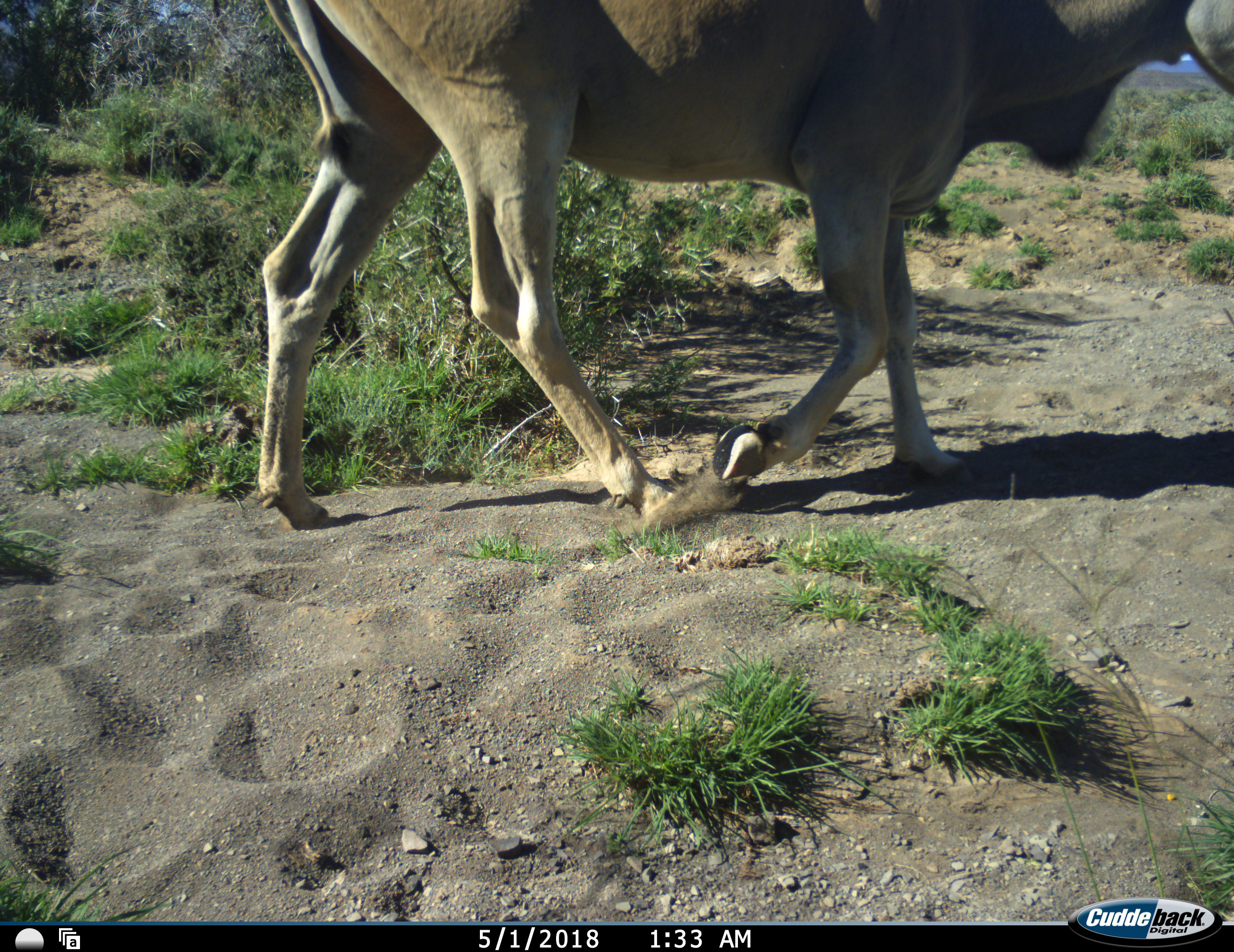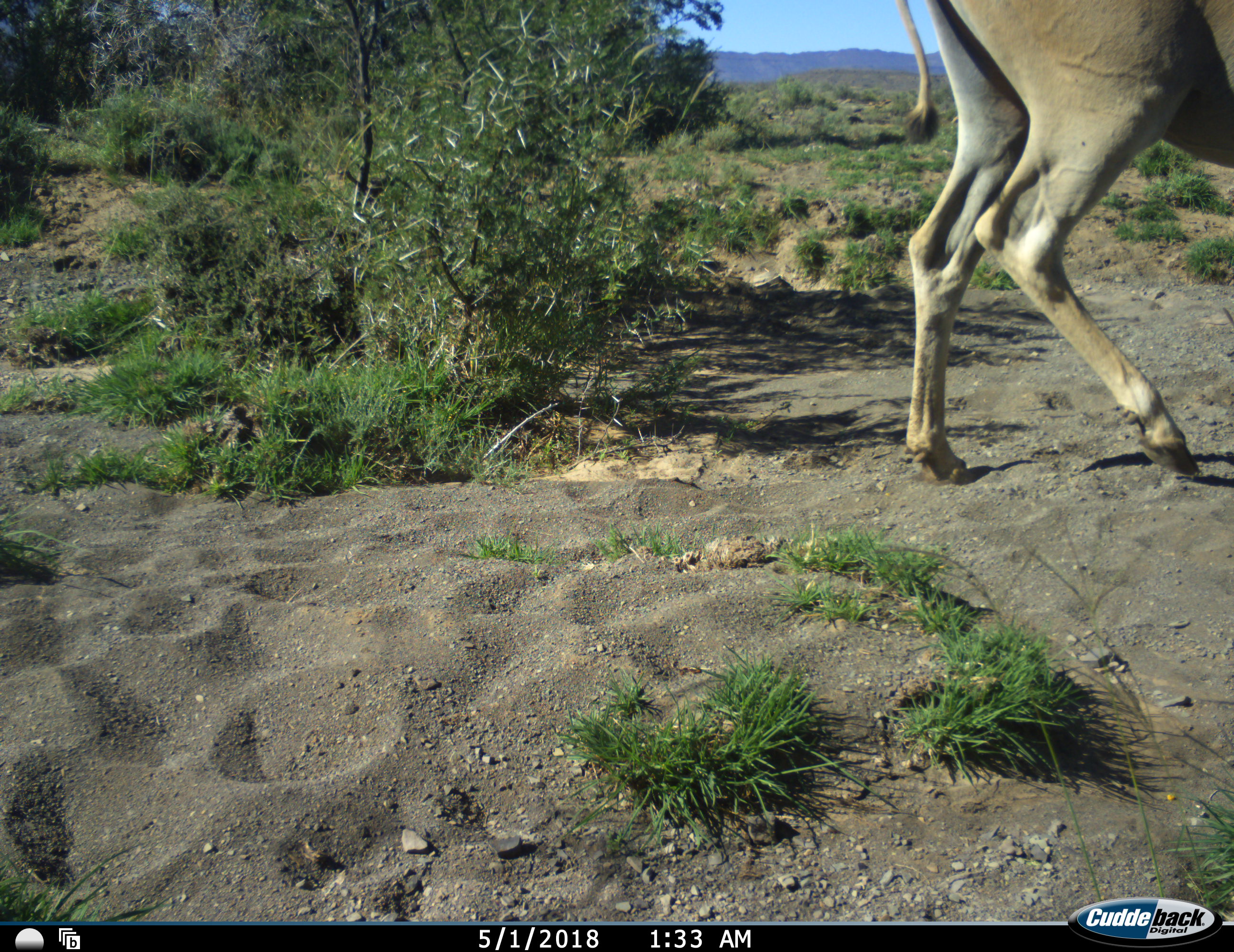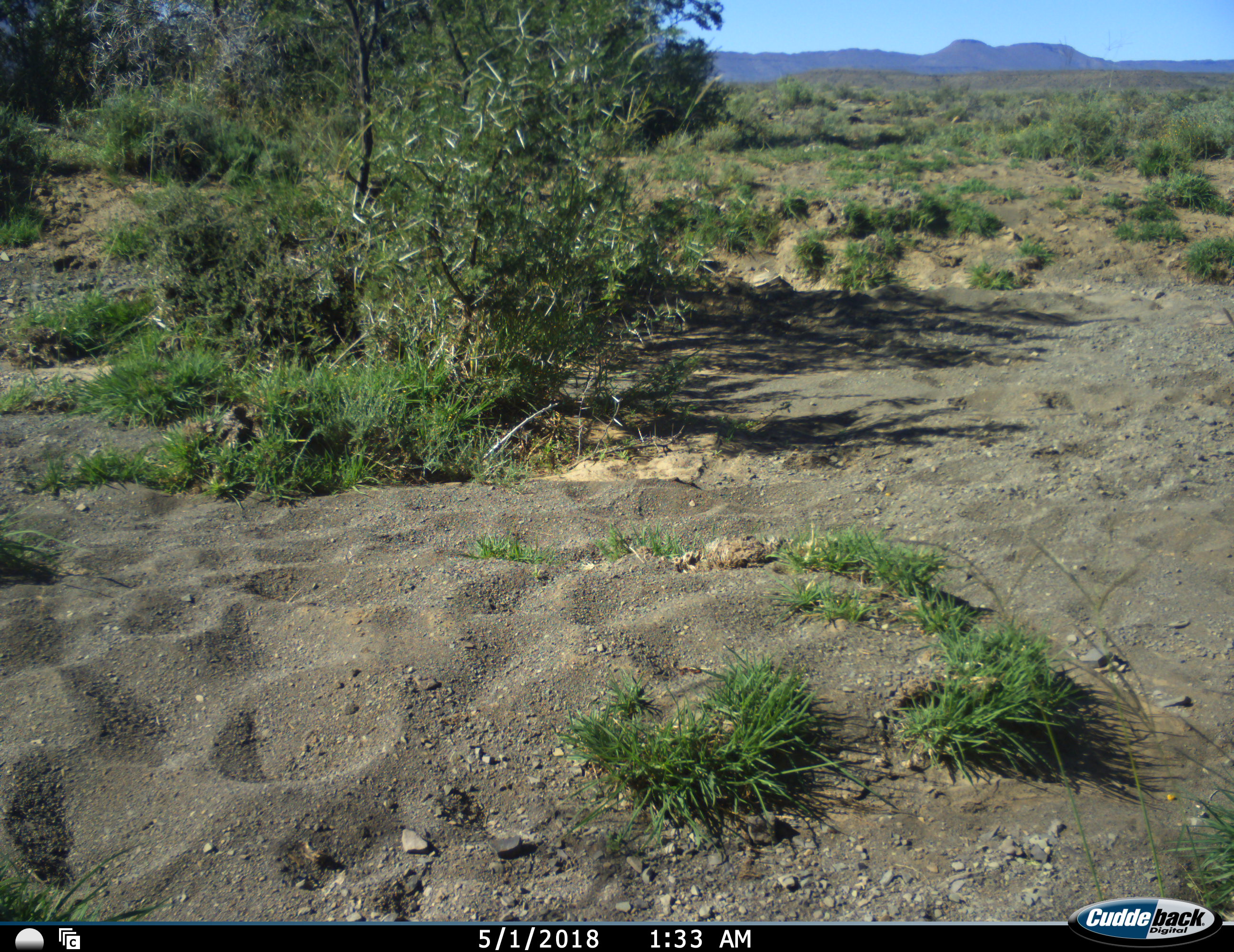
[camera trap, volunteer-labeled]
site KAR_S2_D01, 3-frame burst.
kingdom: Animalia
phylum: Chordata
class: Mammalia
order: Artiodactyla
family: Bovidae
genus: Tragelaphus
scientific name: Tragelaphus oryx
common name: eland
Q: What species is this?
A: Eland (Tragelaphus oryx).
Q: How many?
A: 1.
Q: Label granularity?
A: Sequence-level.